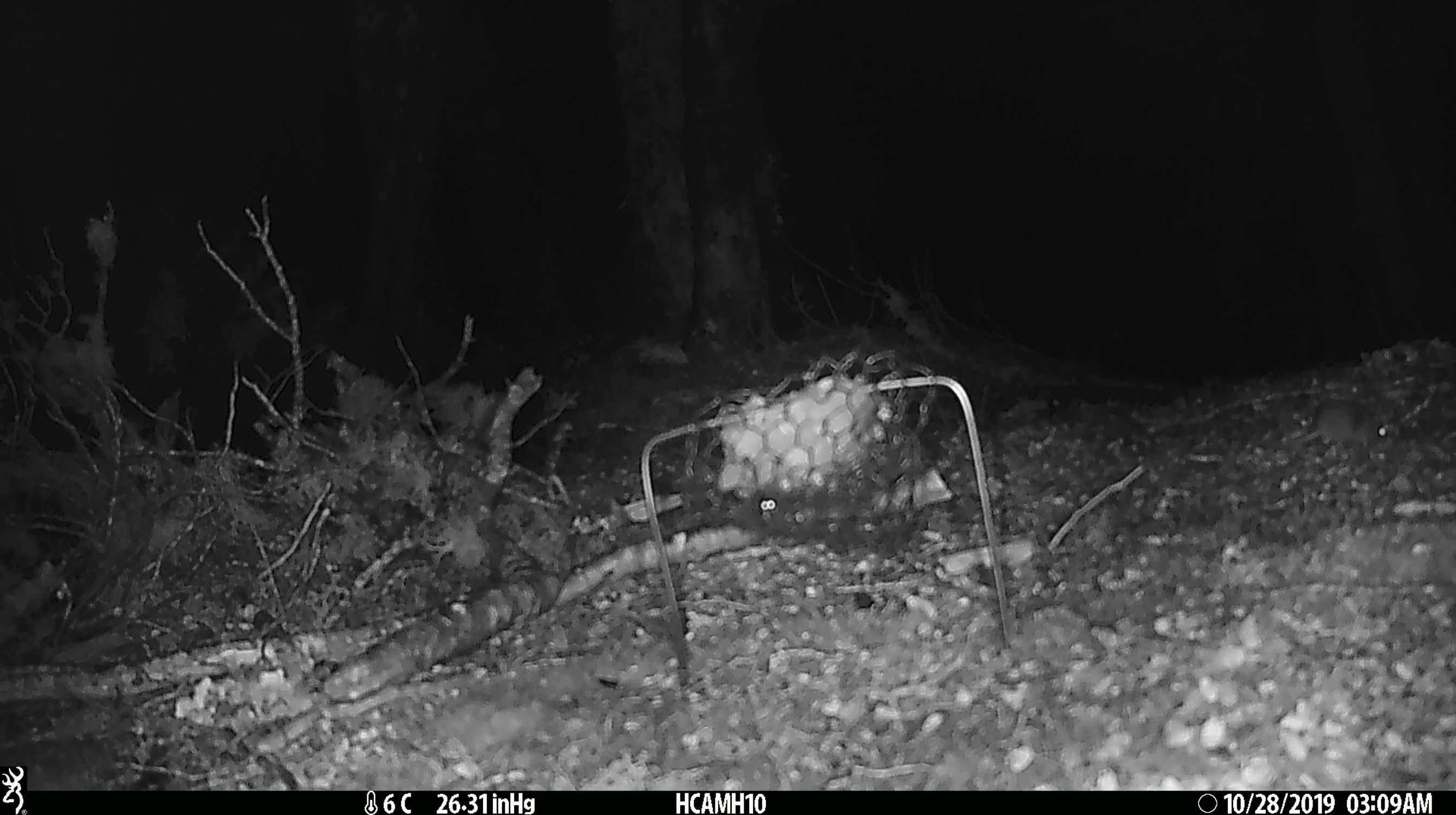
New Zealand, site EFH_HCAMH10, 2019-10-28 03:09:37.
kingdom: Animalia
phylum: Chordata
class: Mammalia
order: Rodentia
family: Muridae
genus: Mus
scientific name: Mus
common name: mouse